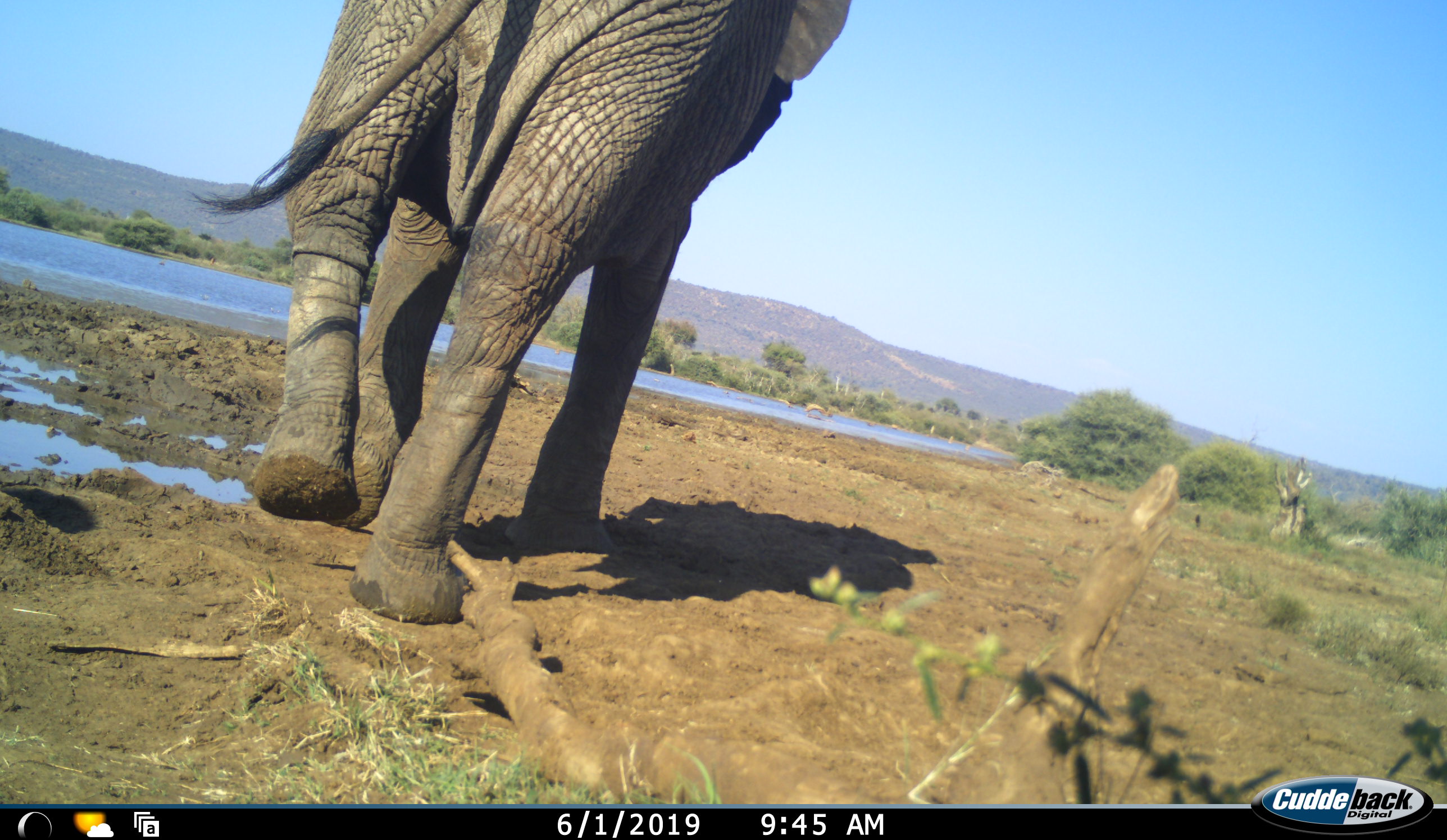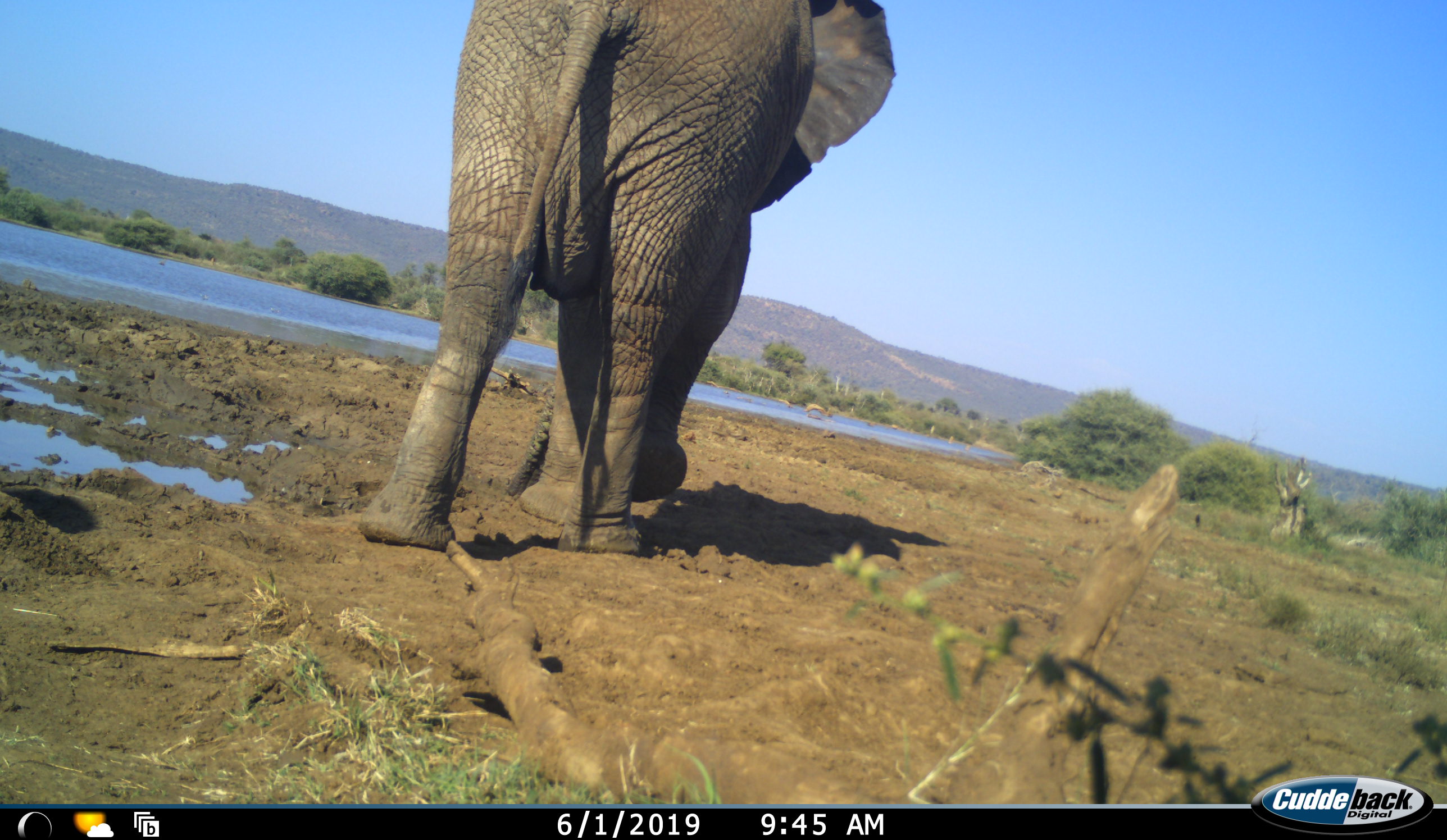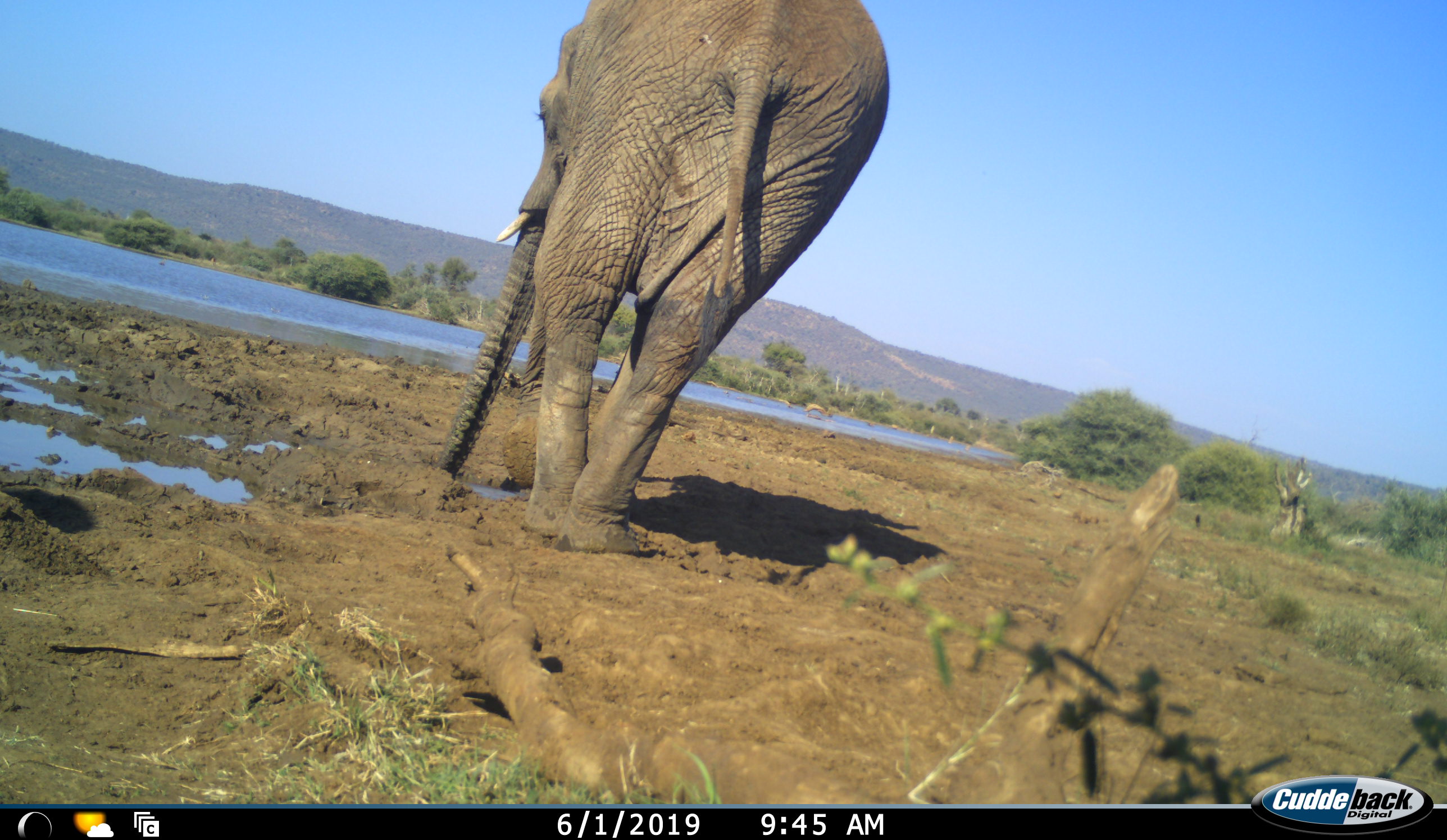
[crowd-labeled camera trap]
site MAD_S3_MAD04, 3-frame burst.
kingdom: Animalia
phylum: Chordata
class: Mammalia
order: Proboscidea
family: Elephantidae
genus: Loxodonta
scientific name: Loxodonta africana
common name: african bush elephant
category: elephant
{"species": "elephant (african bush elephant) (Loxodonta africana)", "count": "1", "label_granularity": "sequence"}